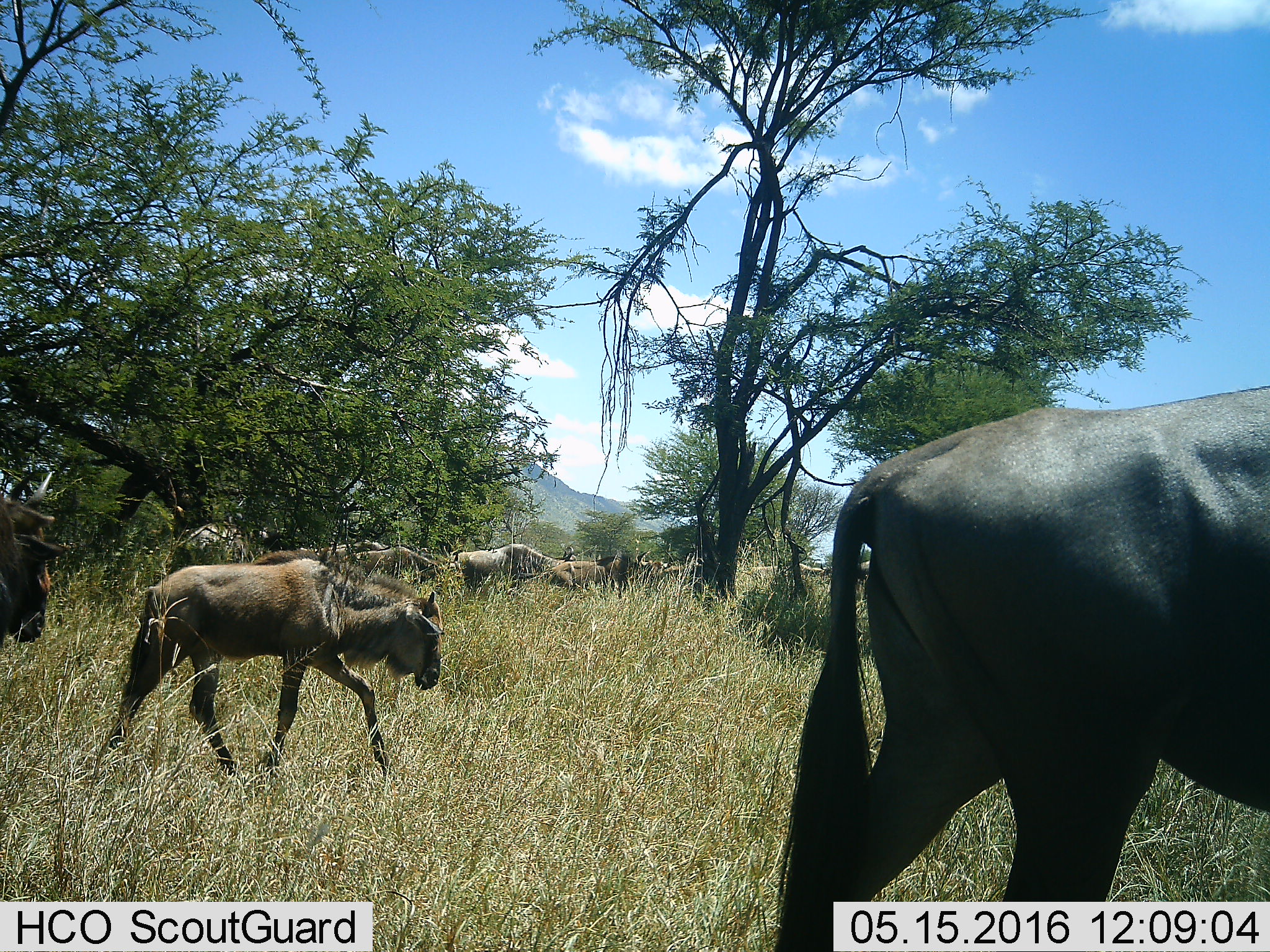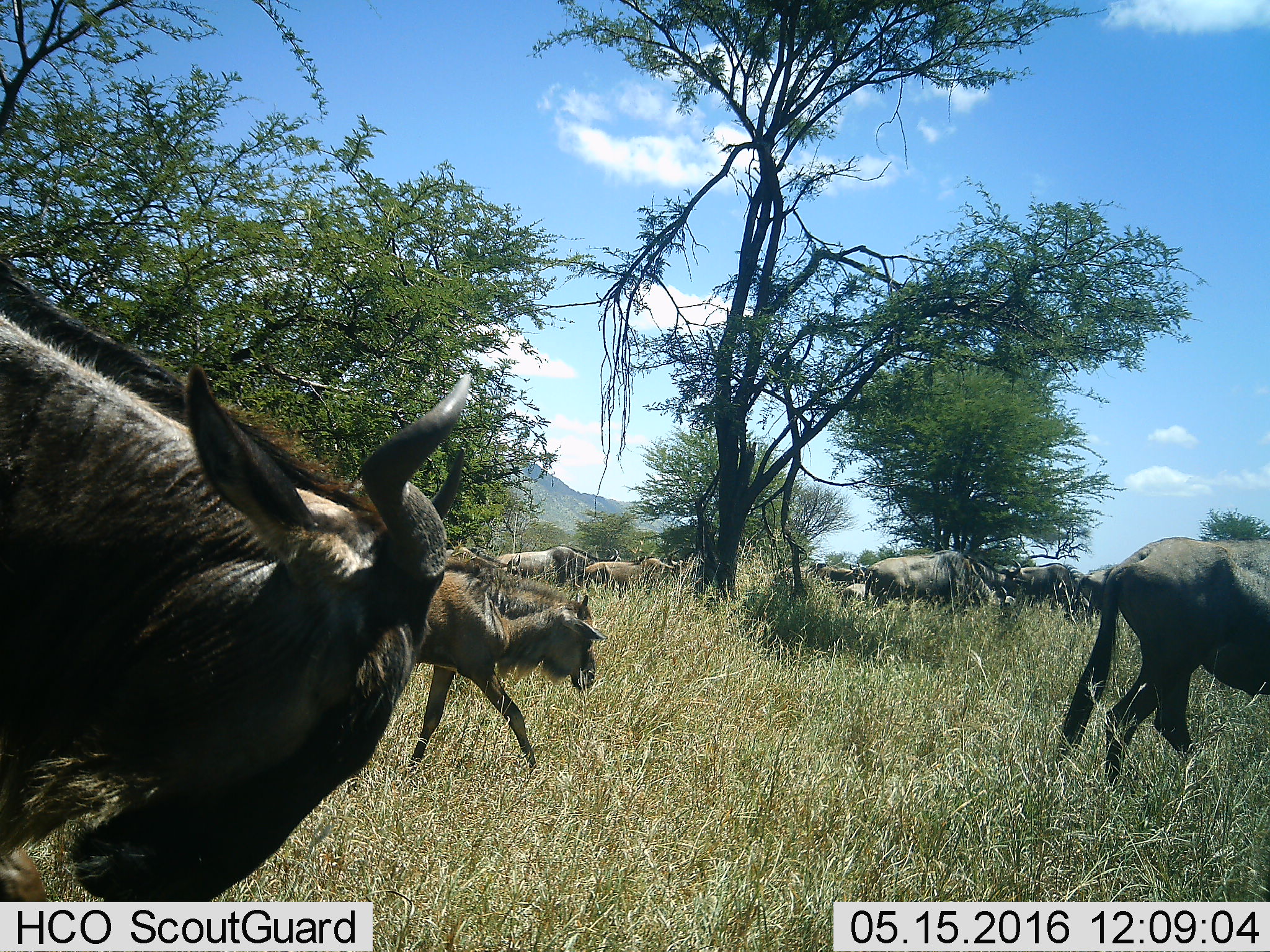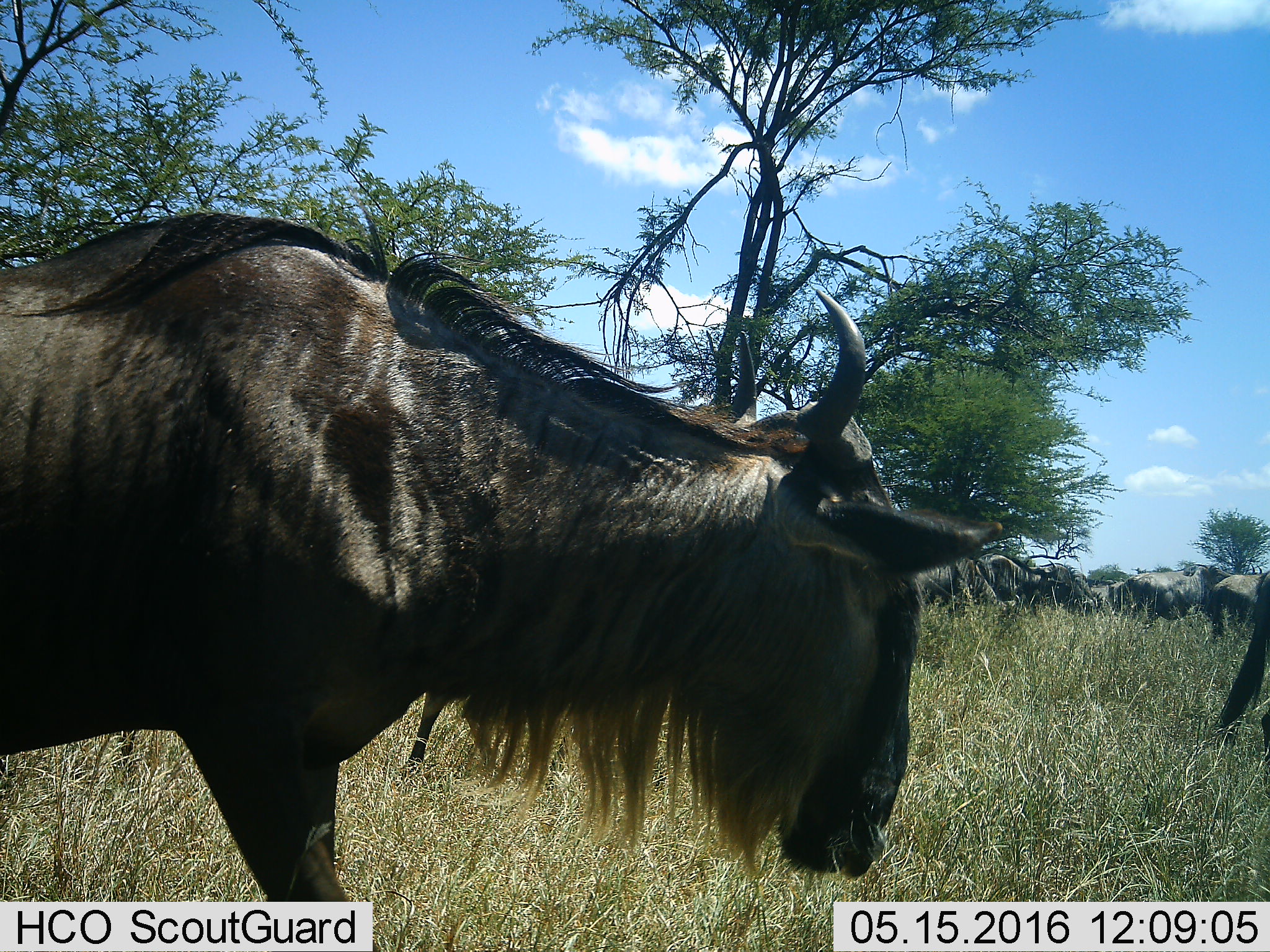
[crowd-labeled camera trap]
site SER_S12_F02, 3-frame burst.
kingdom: Animalia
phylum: Chordata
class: Mammalia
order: Artiodactyla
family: Bovidae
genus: Connochaetes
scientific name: Connochaetes taurinus taurinus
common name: blue wildebeest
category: wildebeestblue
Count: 11-50.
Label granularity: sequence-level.